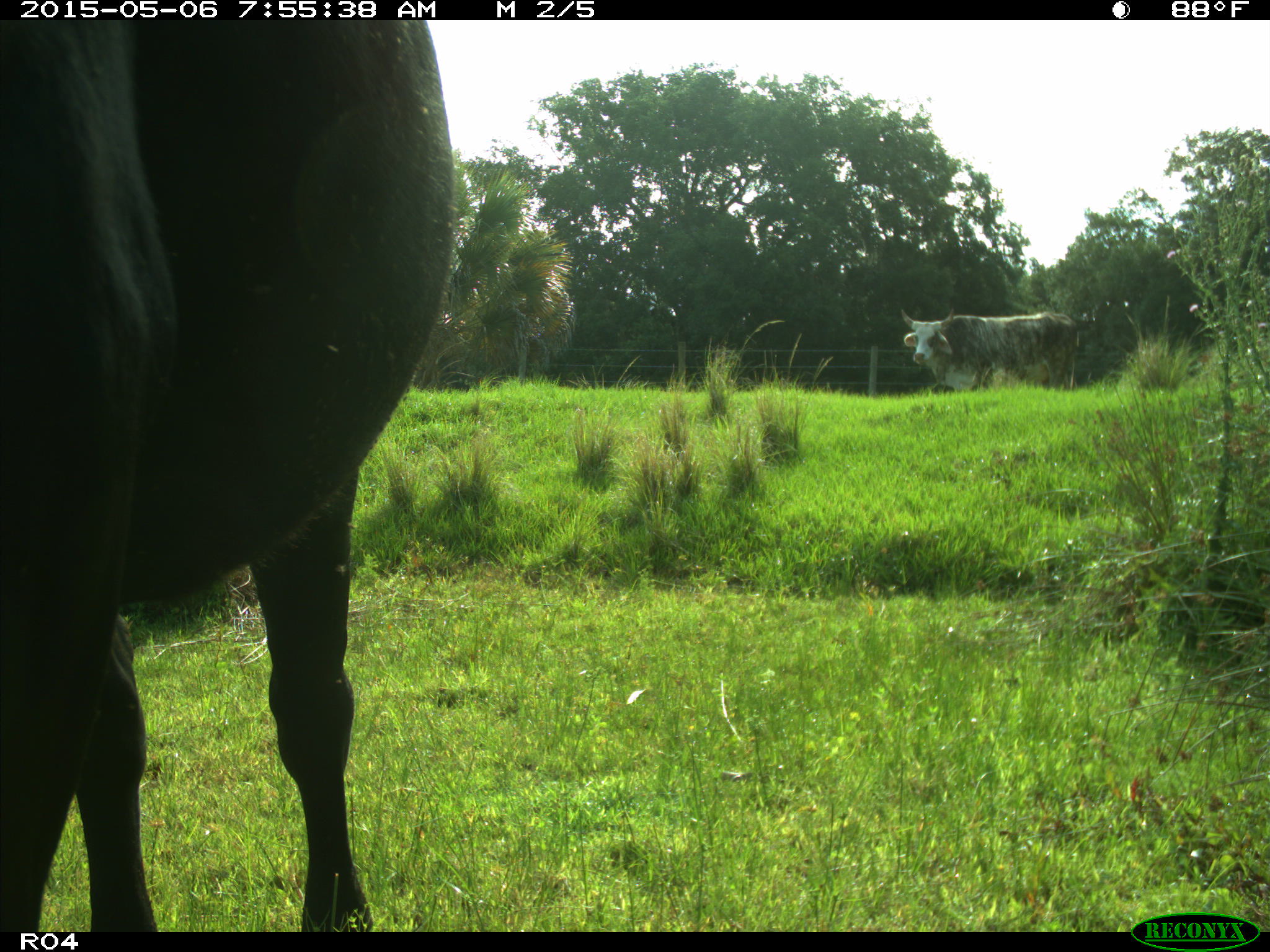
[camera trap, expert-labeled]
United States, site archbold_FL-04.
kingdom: Animalia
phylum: Chordata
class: Mammalia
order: Artiodactyla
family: Bovidae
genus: Bos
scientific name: Bos taurus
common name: domestic cow